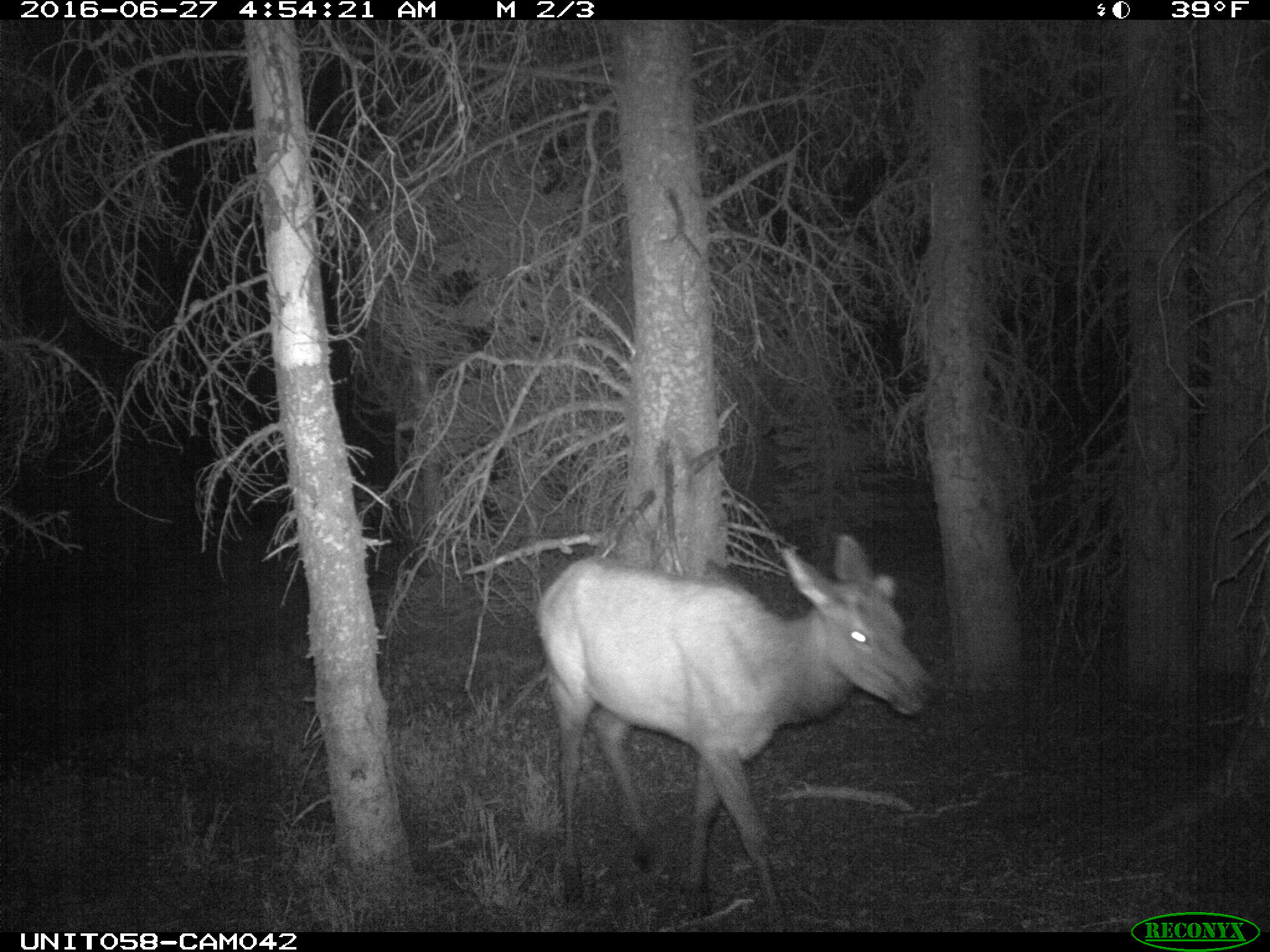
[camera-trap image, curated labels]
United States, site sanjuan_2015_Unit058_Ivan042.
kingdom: Animalia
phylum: Chordata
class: Mammalia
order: Artiodactyla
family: Cervidae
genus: Cervus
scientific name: Cervus elaphus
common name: red deer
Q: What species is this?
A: Cervus elaphus (red deer).